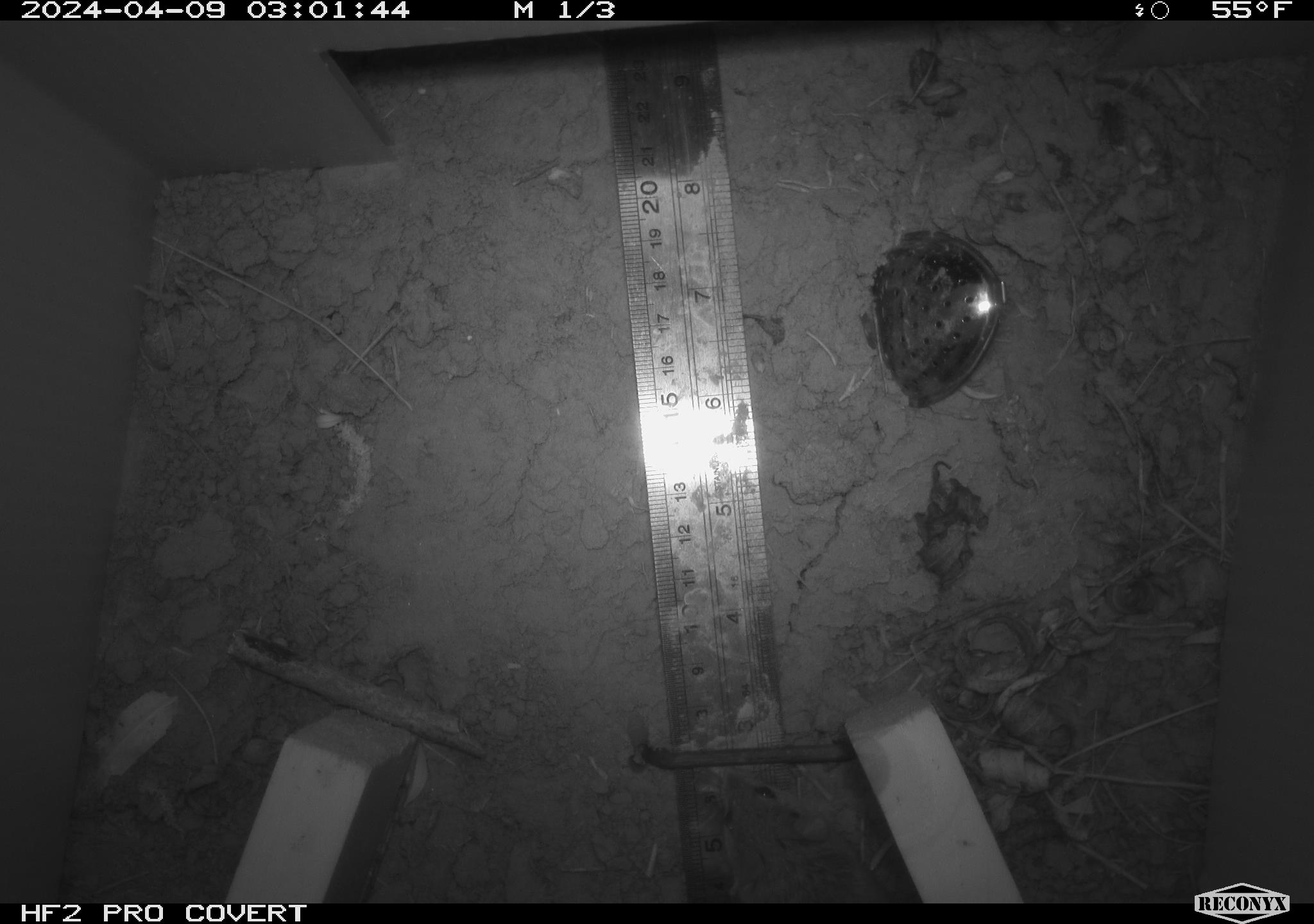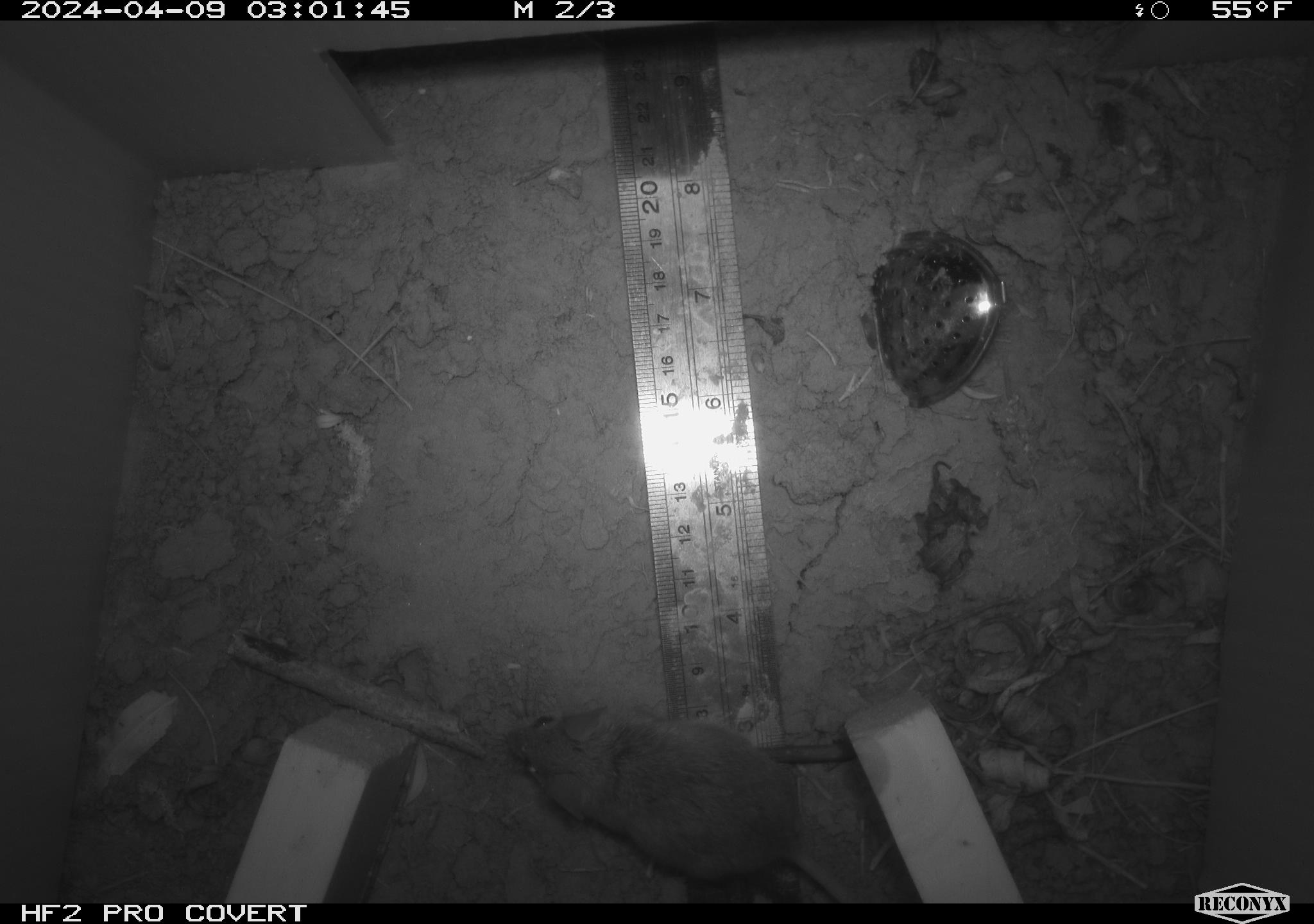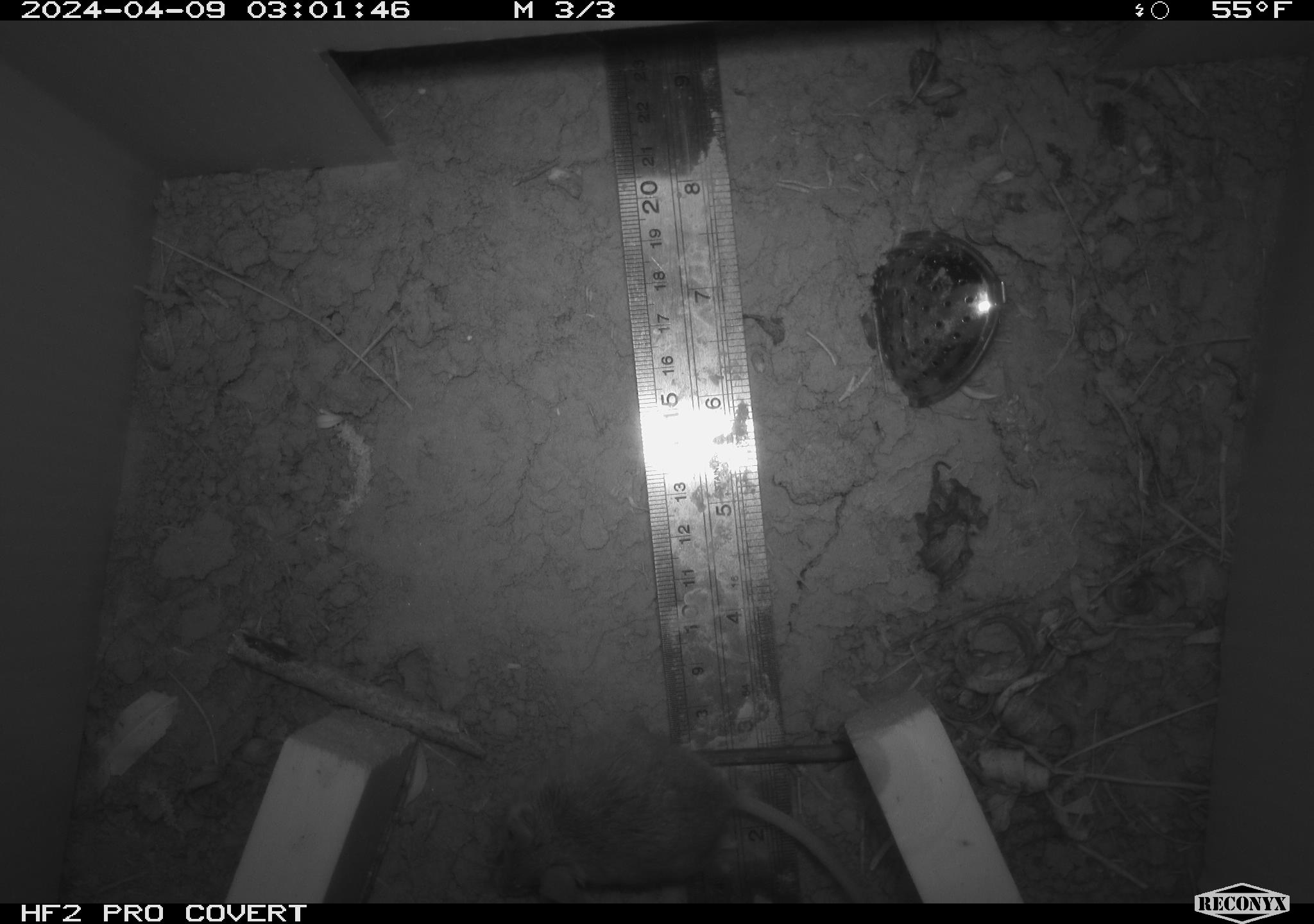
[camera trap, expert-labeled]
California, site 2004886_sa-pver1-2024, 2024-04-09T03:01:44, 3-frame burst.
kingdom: Animalia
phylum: Chordata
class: Mammalia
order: Rodentia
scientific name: Rodentia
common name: mouse species